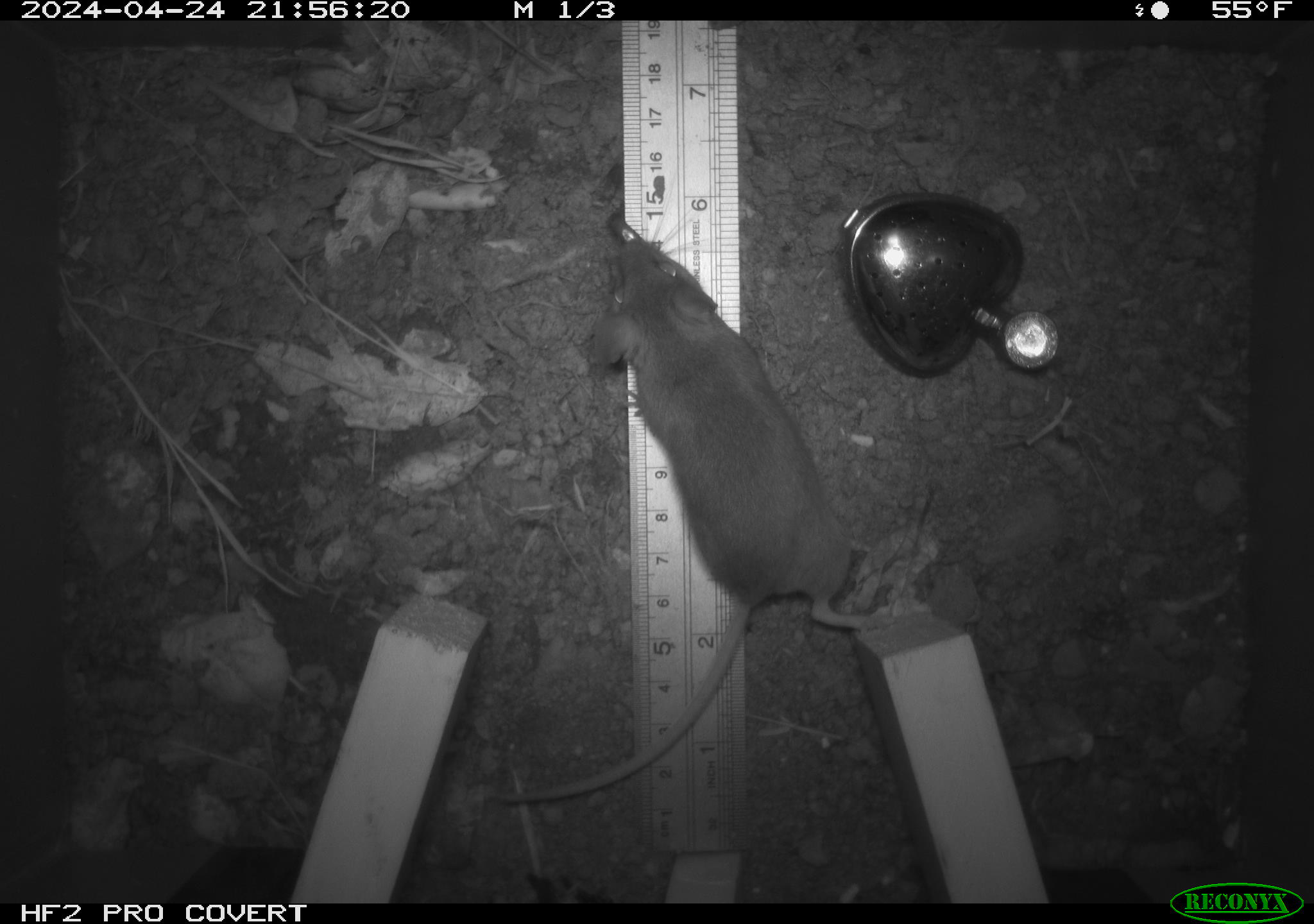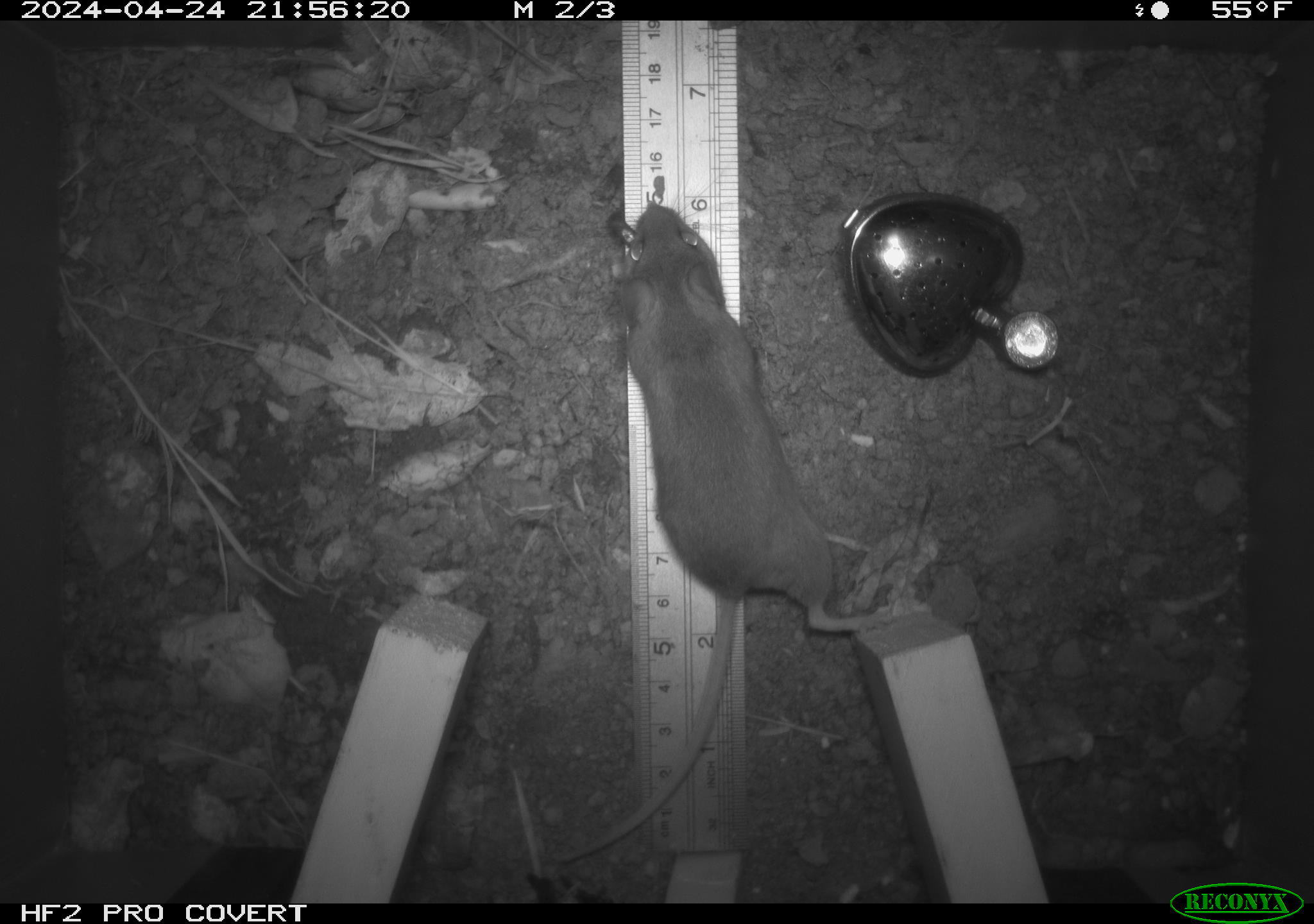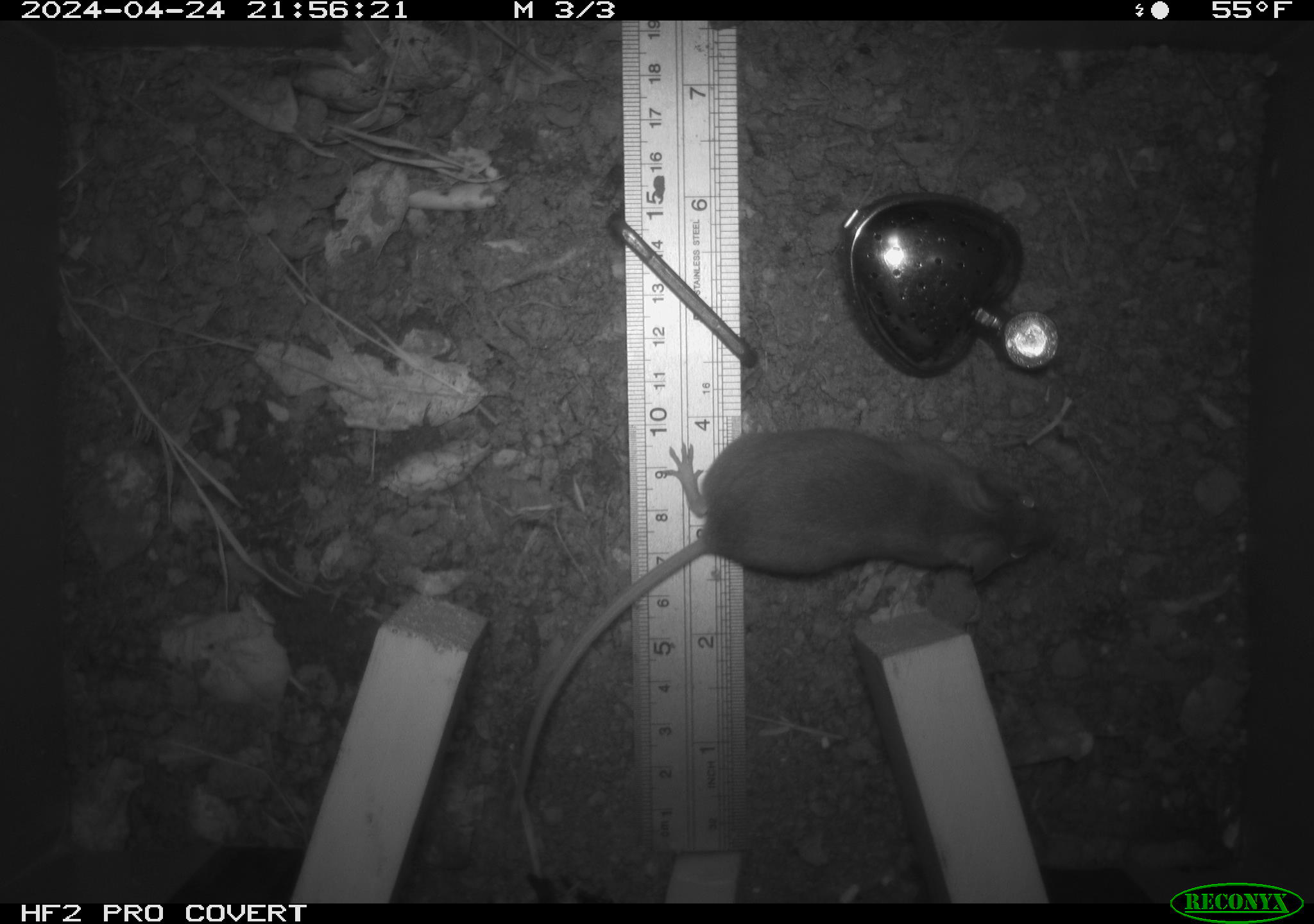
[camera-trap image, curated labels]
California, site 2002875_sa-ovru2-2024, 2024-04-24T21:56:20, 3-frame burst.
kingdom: Animalia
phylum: Chordata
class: Mammalia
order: Rodentia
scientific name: Rodentia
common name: rodent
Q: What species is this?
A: Rodent (Rodentia).